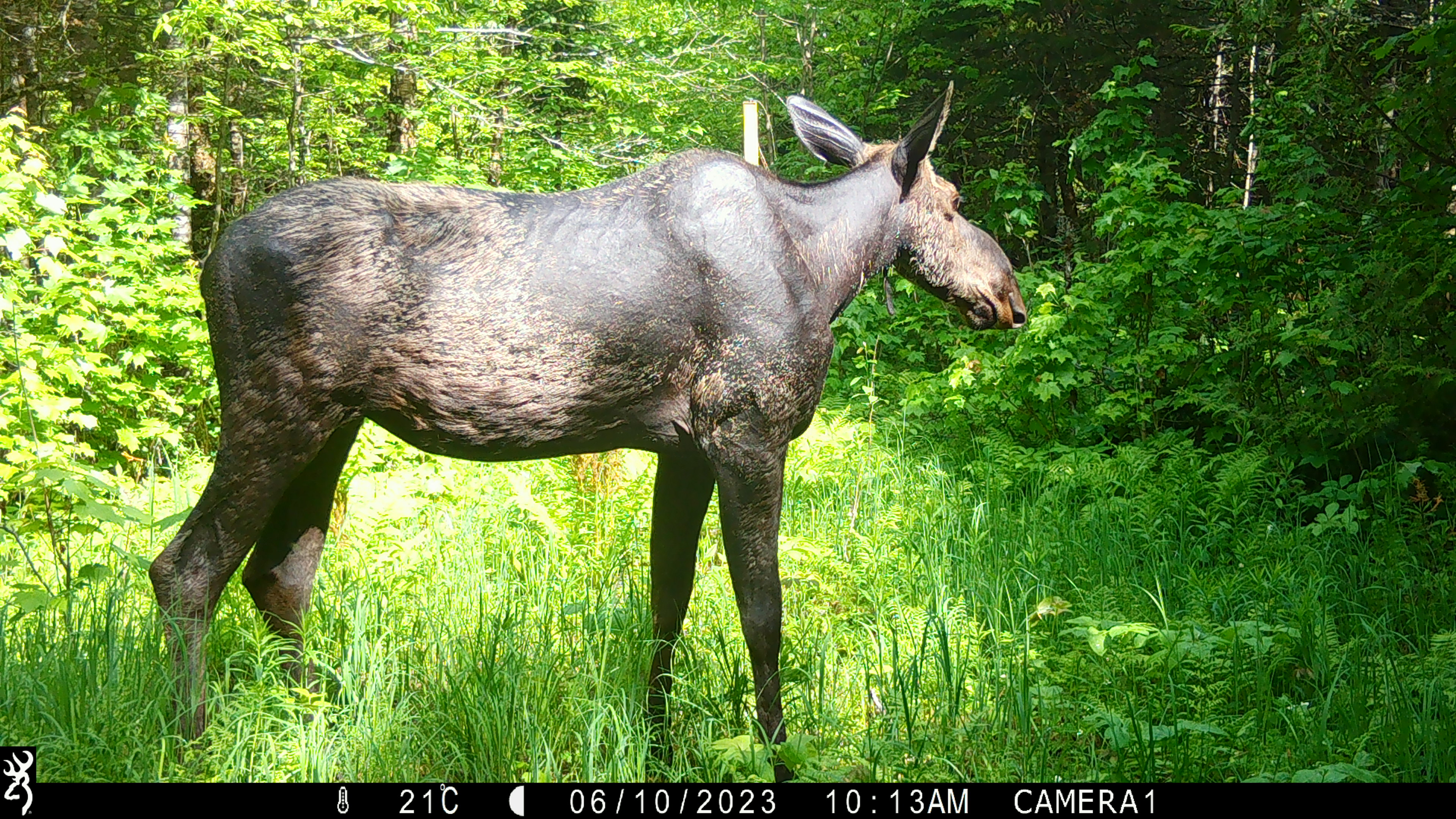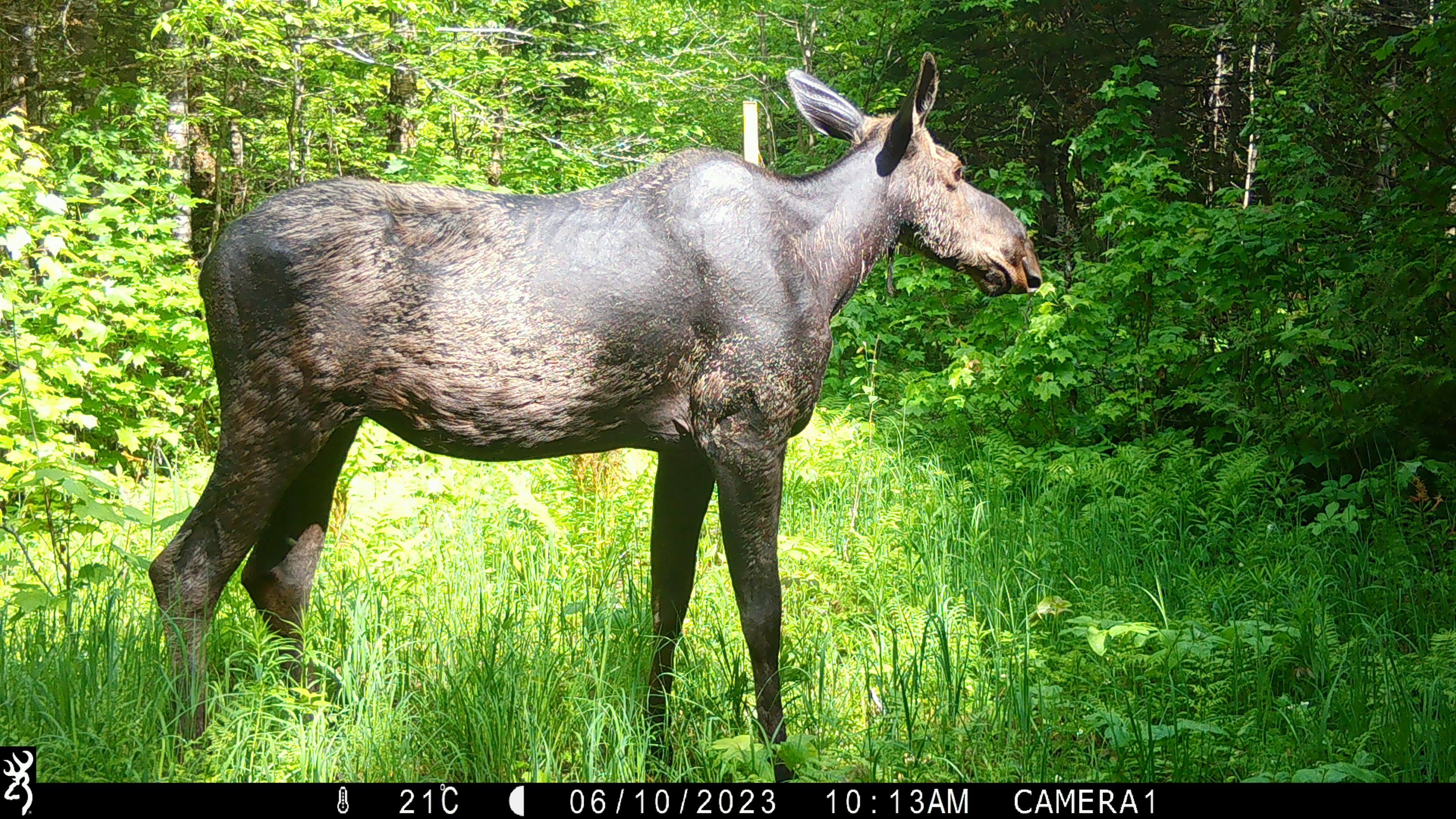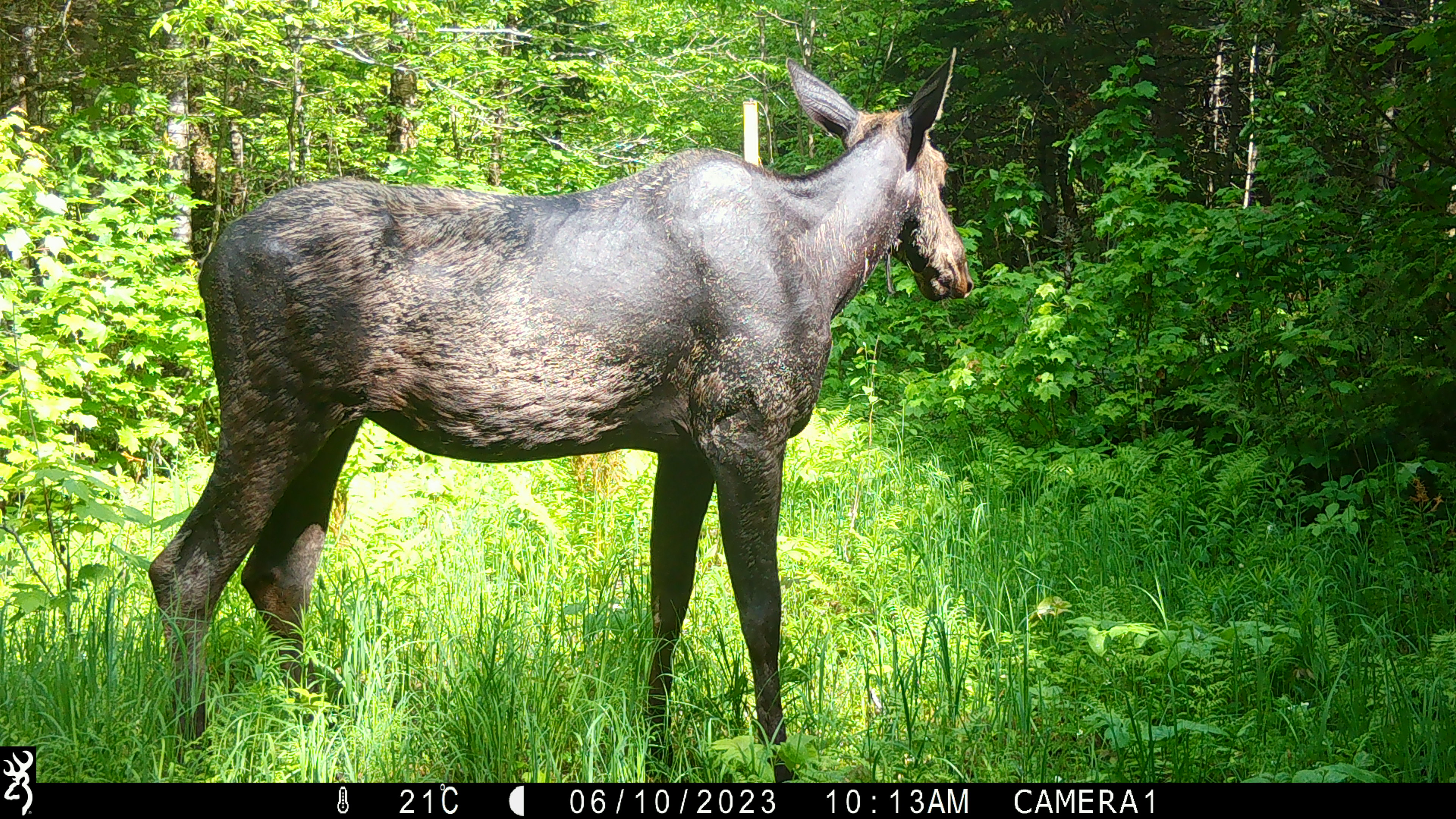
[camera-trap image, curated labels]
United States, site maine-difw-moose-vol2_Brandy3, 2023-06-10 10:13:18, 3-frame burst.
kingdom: Animalia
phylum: Chordata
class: Mammalia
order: Artiodactyla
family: Cervidae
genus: Alces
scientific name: Alces alces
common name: moose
Moose (Alces alces).